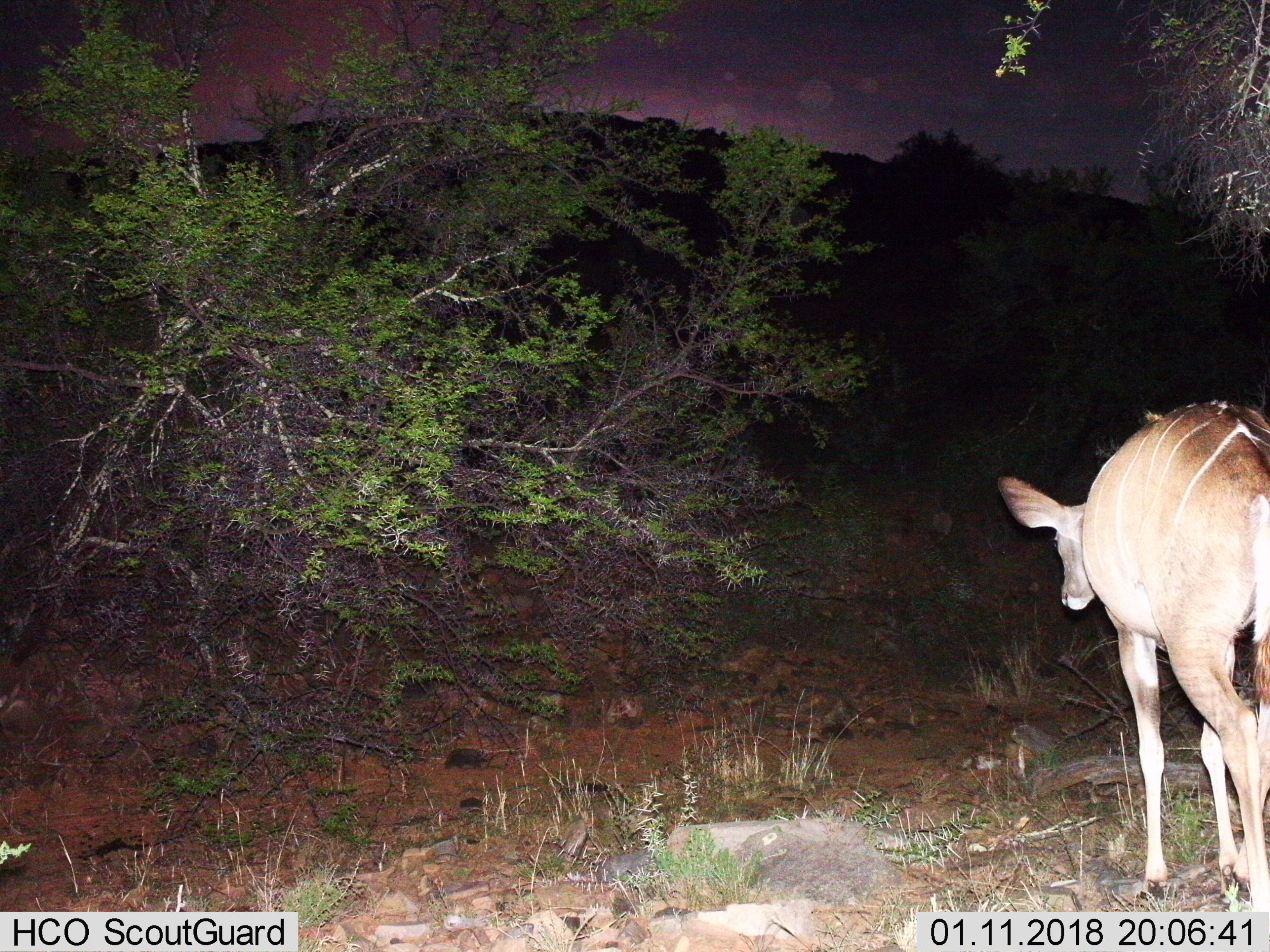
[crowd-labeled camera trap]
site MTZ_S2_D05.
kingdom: Animalia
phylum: Chordata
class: Mammalia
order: Artiodactyla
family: Bovidae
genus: Tragelaphus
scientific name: Tragelaphus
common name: kudu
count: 1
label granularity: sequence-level